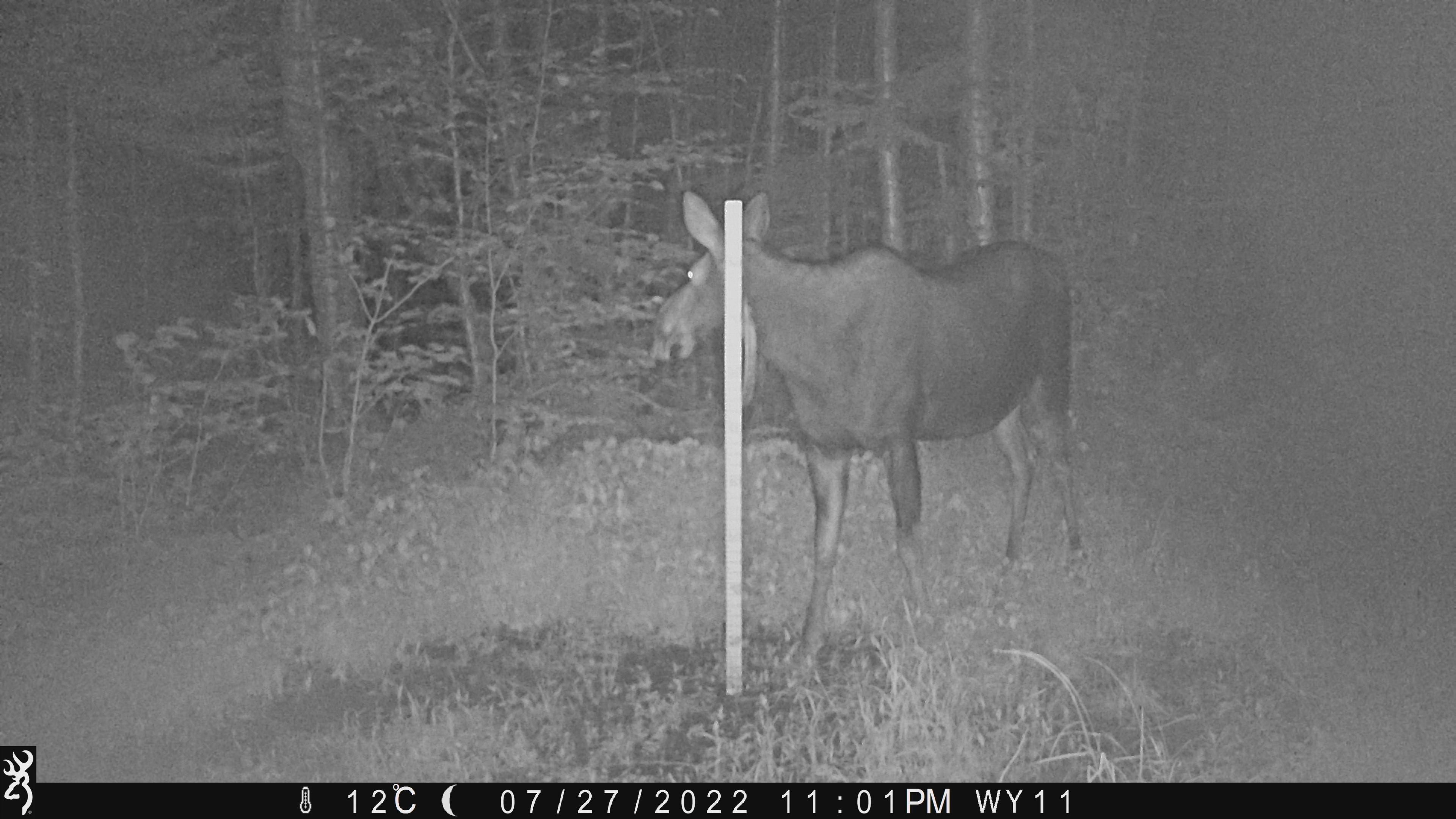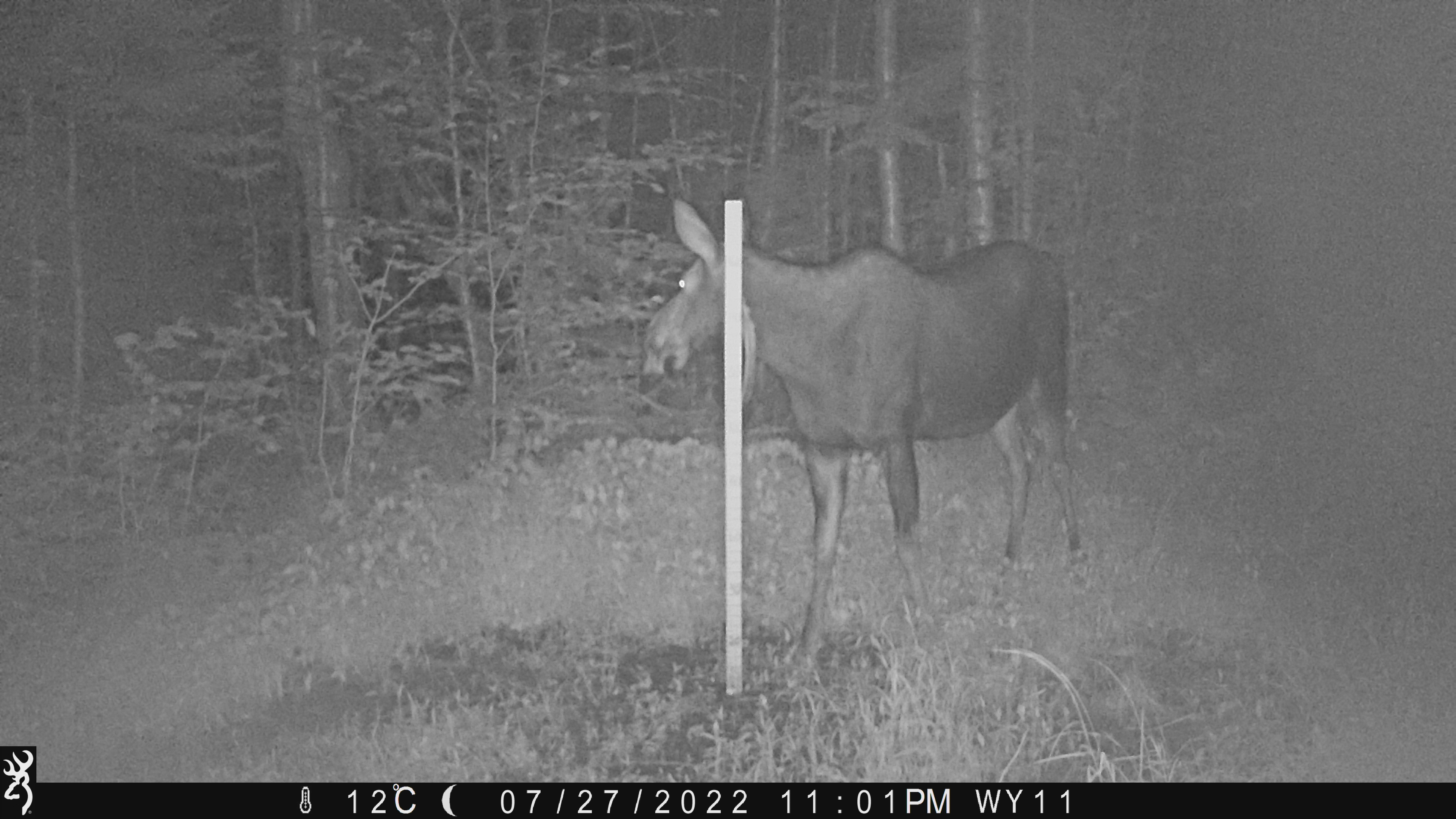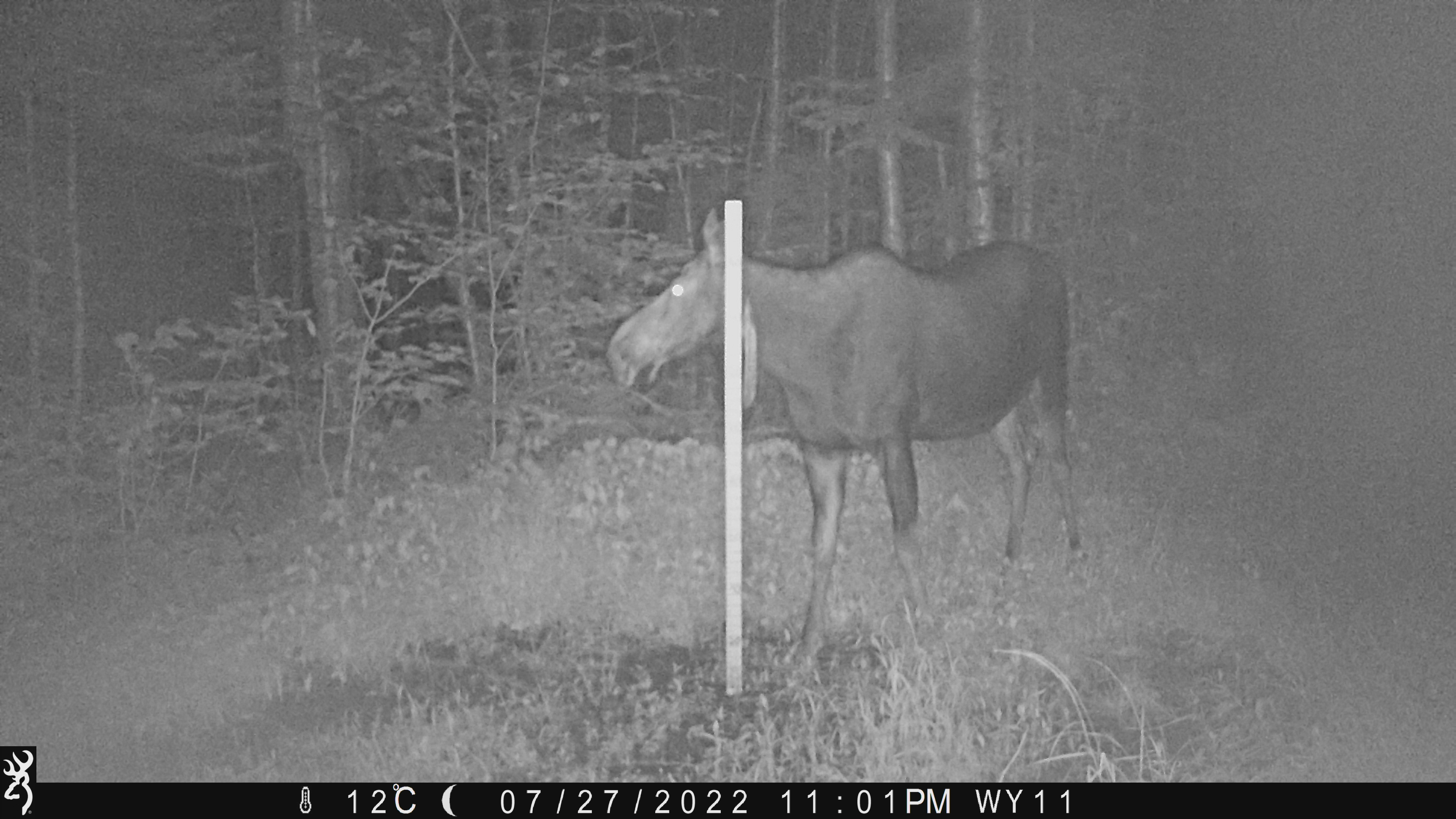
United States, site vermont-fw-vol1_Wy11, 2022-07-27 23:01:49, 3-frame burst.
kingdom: Animalia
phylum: Chordata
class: Mammalia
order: Artiodactyla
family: Cervidae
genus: Alces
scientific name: Alces alces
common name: moose